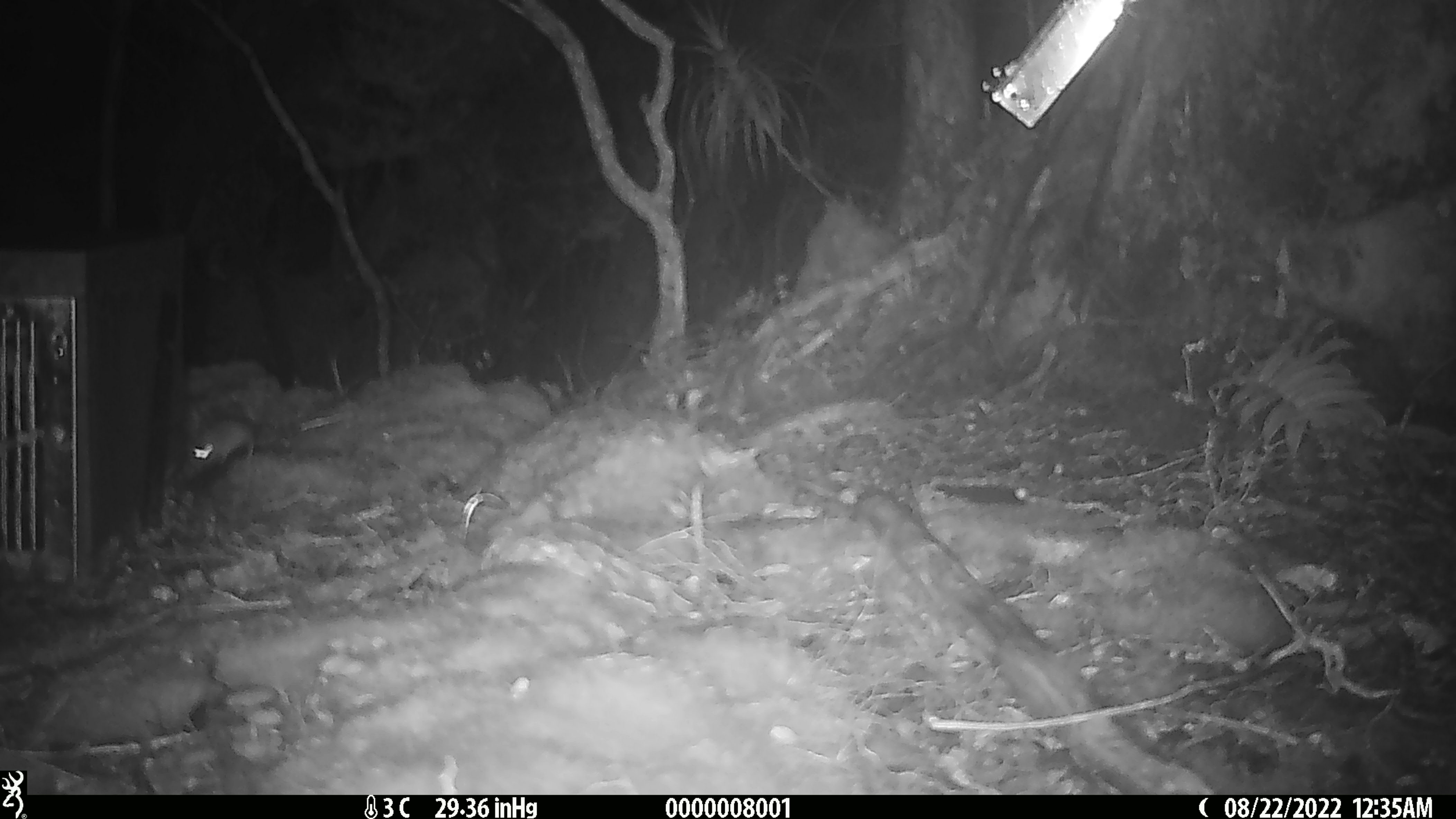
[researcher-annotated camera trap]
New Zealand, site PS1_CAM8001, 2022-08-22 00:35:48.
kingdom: Animalia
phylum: Chordata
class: Mammalia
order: Rodentia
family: Muridae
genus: Mus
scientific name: Mus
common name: mouse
Mouse (Mus).